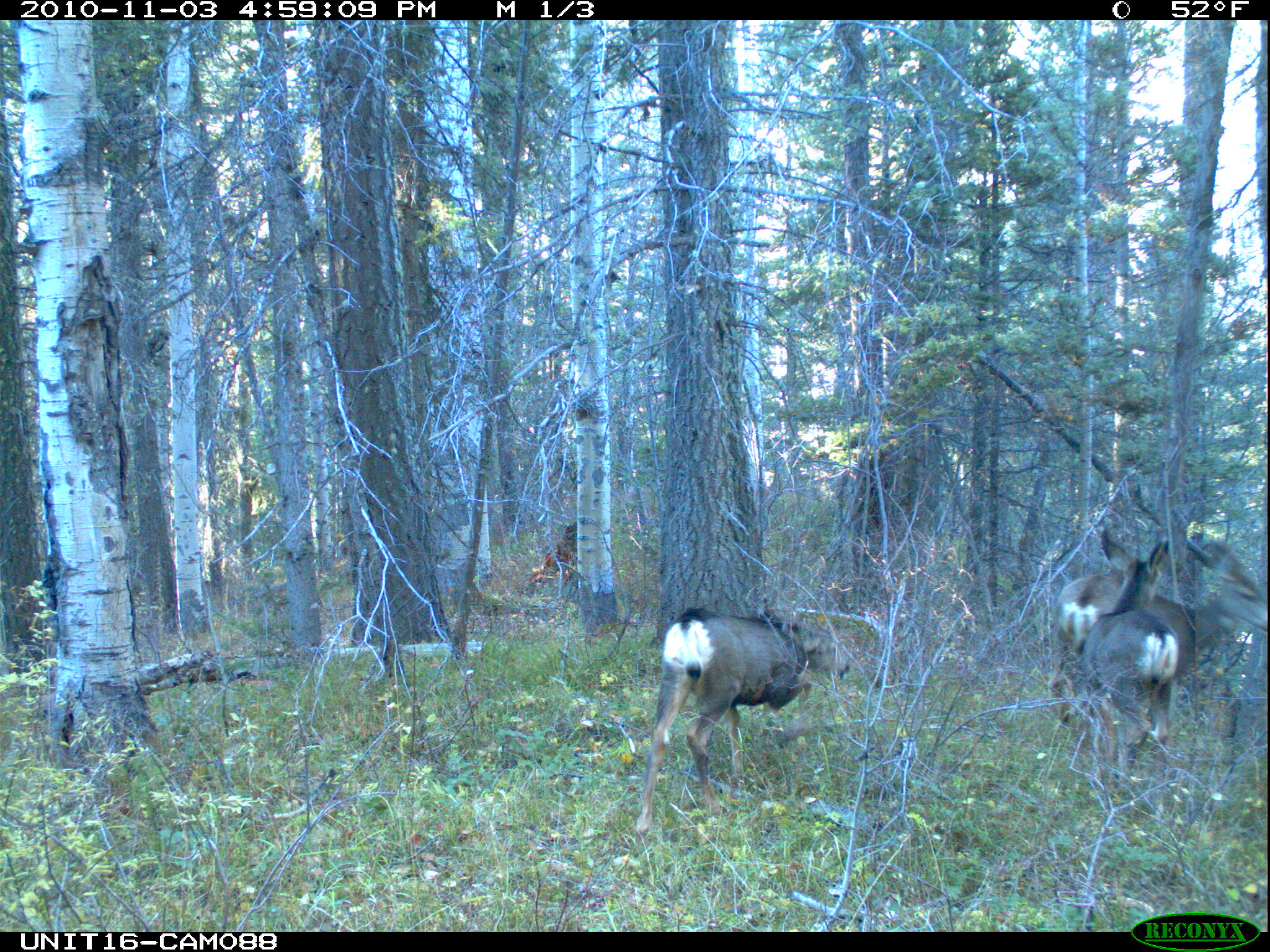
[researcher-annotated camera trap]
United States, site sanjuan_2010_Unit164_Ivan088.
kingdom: Animalia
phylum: Chordata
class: Mammalia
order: Artiodactyla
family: Cervidae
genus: Odocoileus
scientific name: Odocoileus hemionus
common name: mule deer